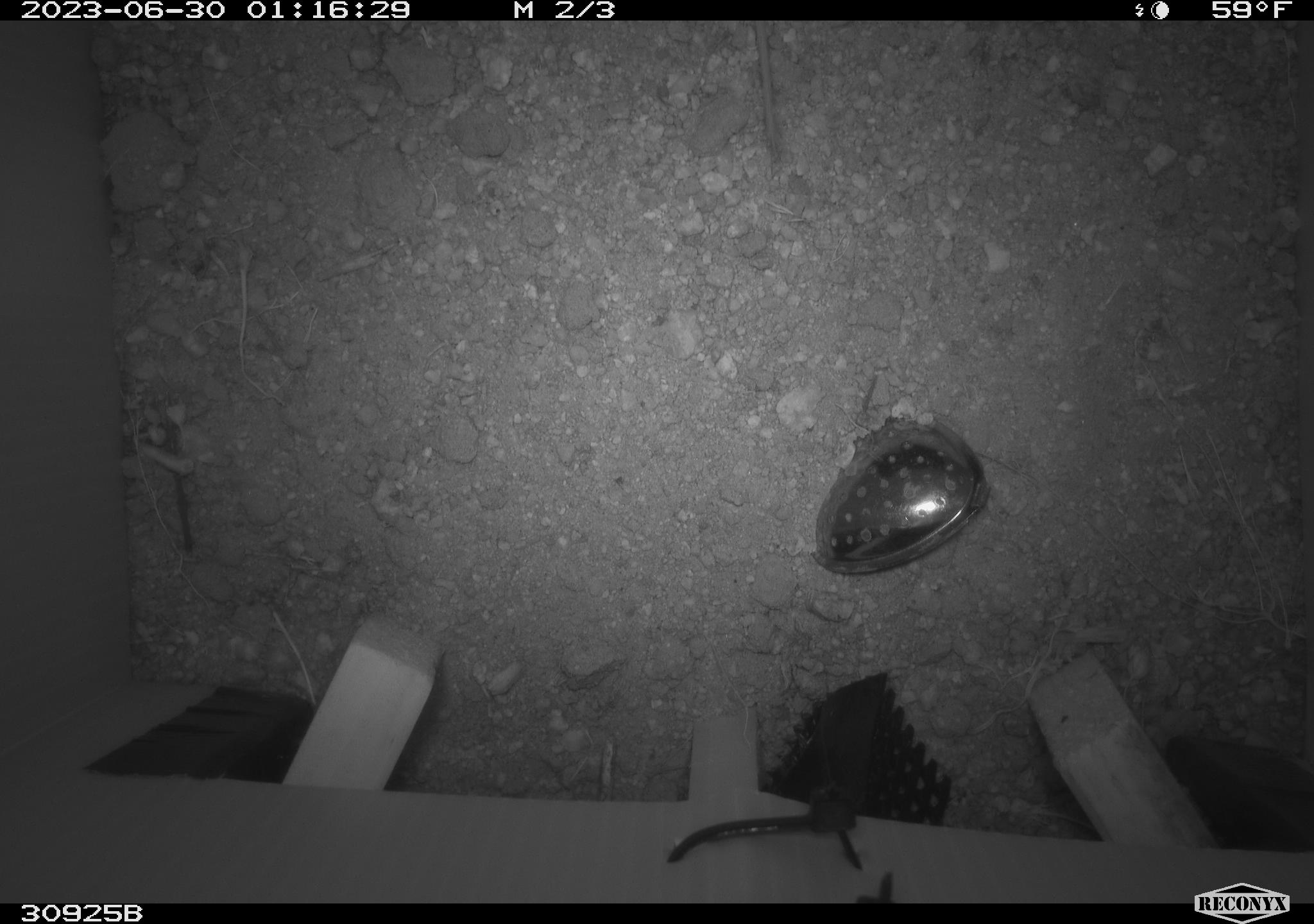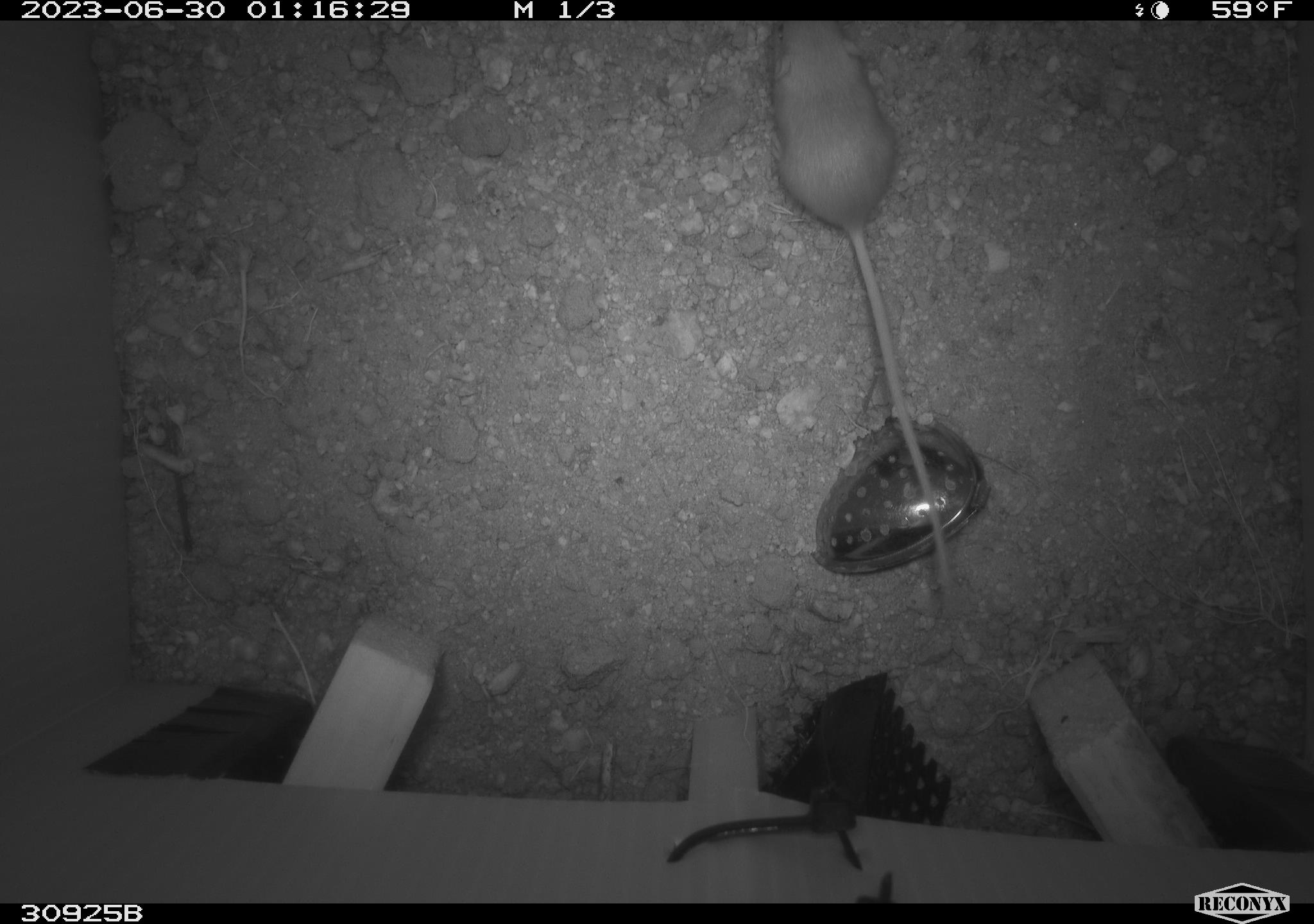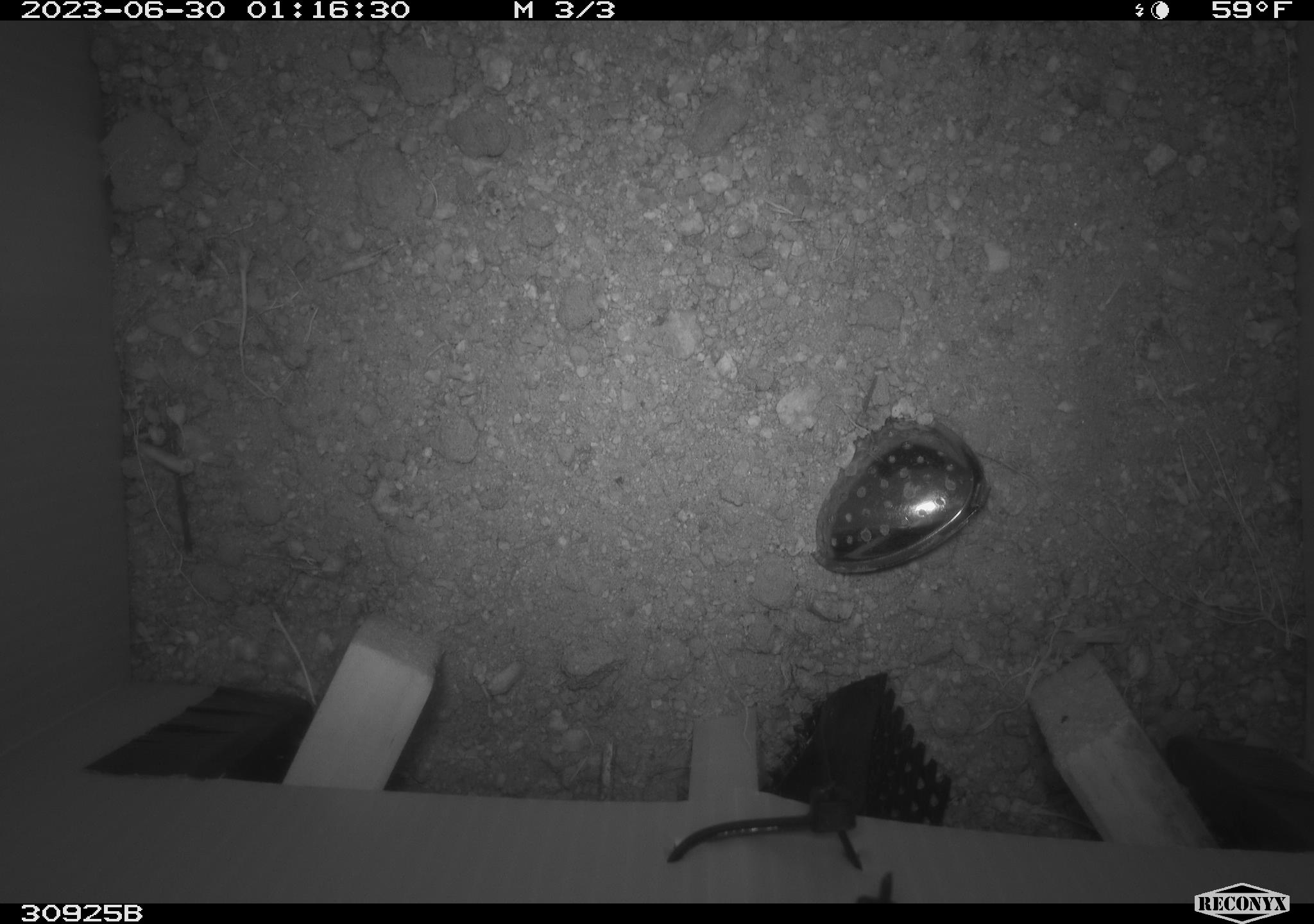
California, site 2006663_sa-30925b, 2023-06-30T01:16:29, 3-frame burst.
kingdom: Animalia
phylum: Arthropoda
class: Arachnida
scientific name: Arachnida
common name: arachnids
Arachnids (Arachnida).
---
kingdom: Animalia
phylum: Chordata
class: Mammalia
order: Rodentia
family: Heteromyidae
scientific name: Heteromyidae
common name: kangaroo rats and pocket mice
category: heteromyidae family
Heteromyidae family (kangaroo rats and pocket mice) (Heteromyidae).